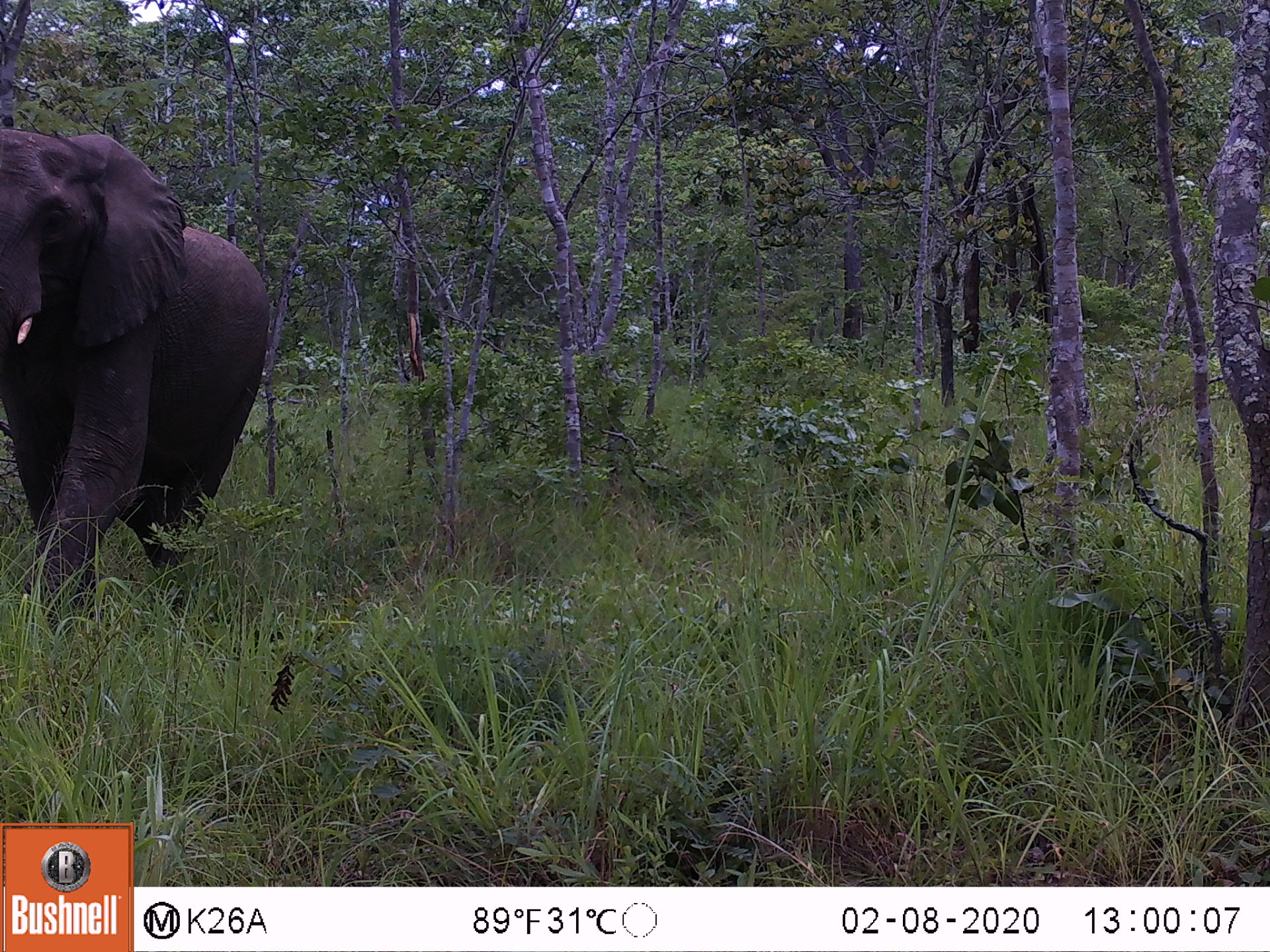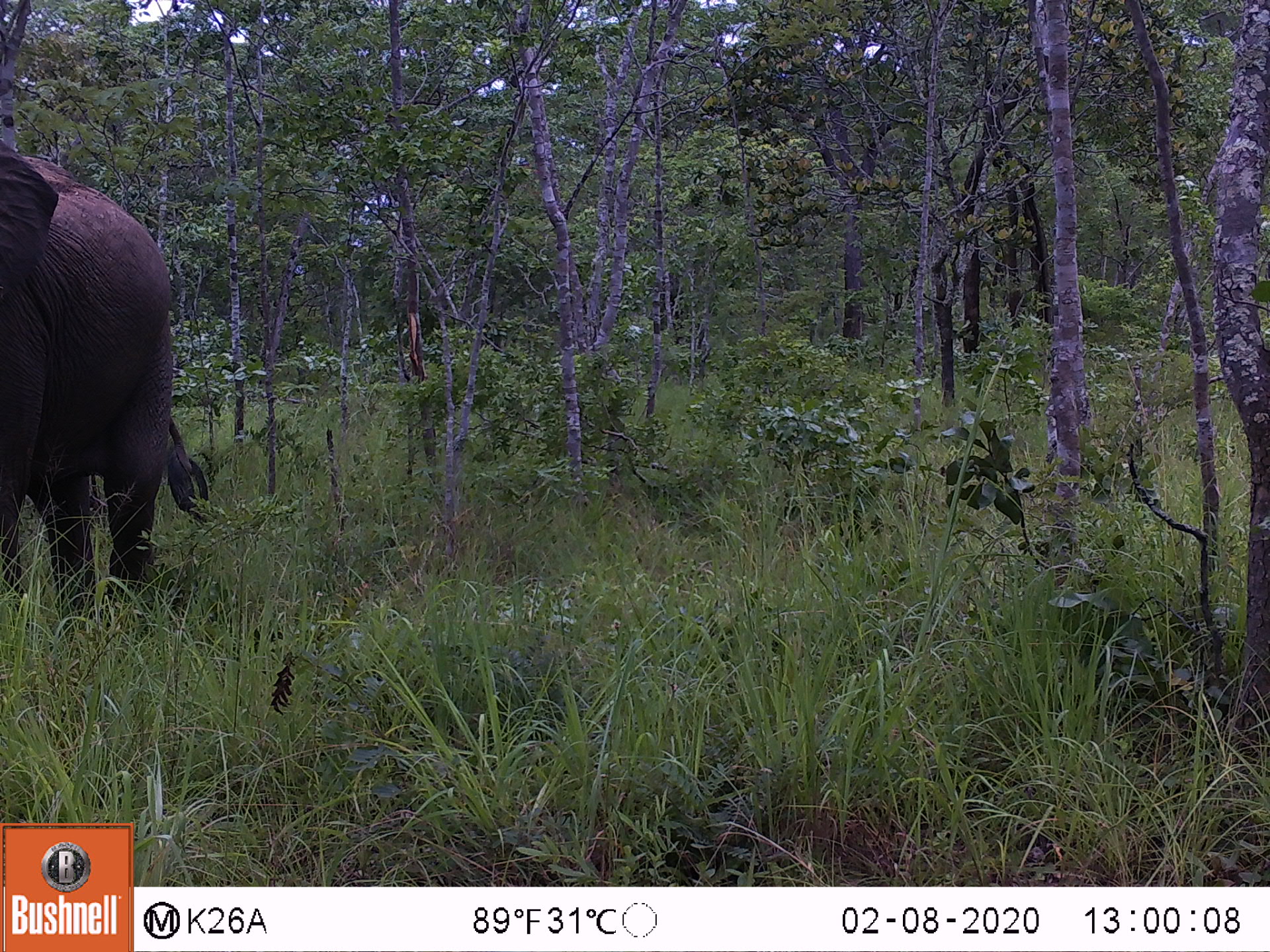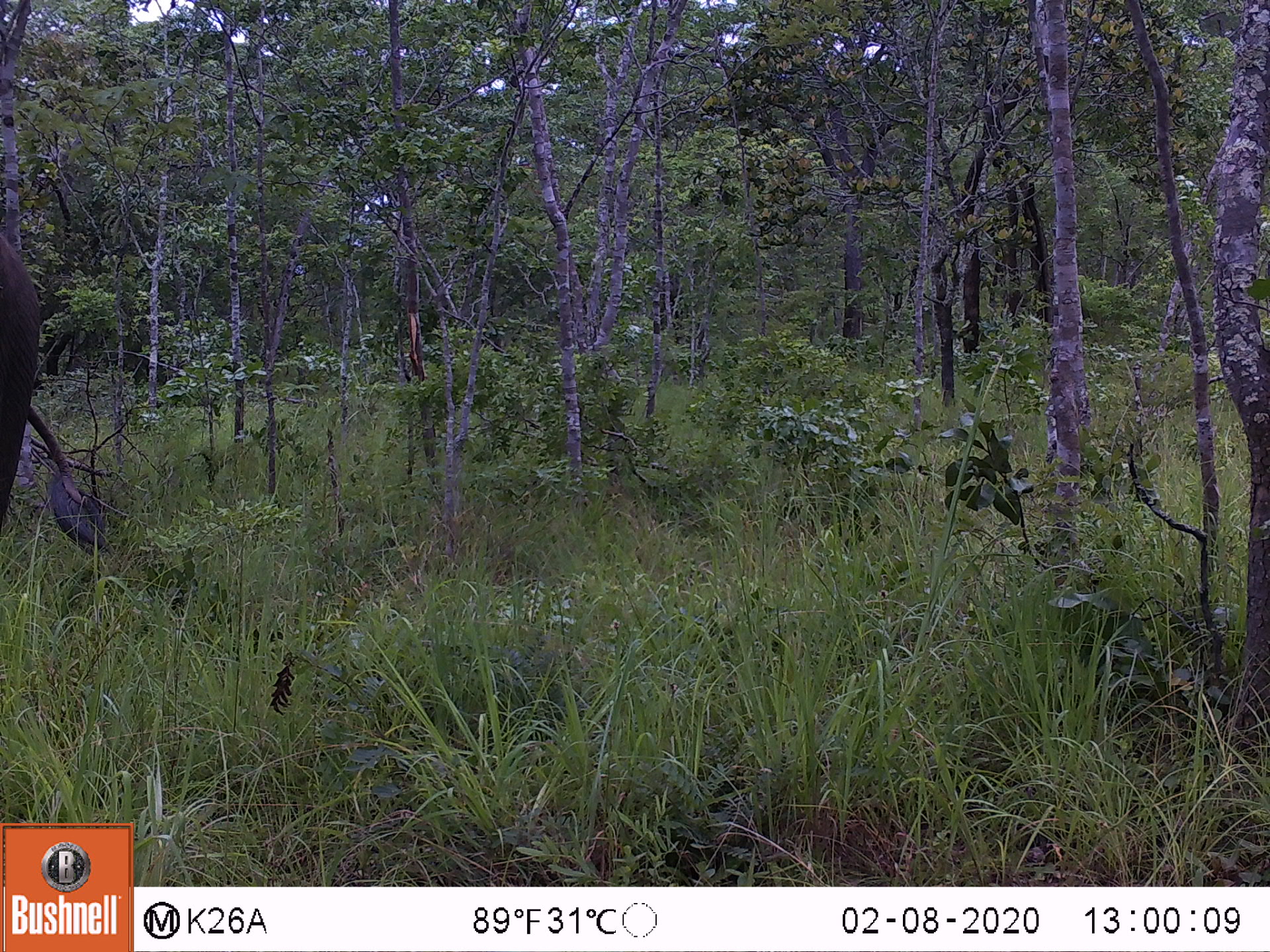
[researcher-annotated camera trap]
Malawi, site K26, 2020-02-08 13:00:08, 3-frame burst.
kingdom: Animalia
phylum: Chordata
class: Mammalia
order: Proboscidea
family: Elephantidae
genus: Loxodonta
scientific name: Loxodonta africana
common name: african savanna elephant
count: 1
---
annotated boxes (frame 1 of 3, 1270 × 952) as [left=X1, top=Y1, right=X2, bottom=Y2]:
african savanna elephant: [left=0, top=123, right=273, bottom=632]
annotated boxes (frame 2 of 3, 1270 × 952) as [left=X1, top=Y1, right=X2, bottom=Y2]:
african savanna elephant: [left=0, top=139, right=213, bottom=619]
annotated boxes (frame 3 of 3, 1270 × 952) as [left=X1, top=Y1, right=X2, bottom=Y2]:
african savanna elephant: [left=0, top=225, right=111, bottom=561]